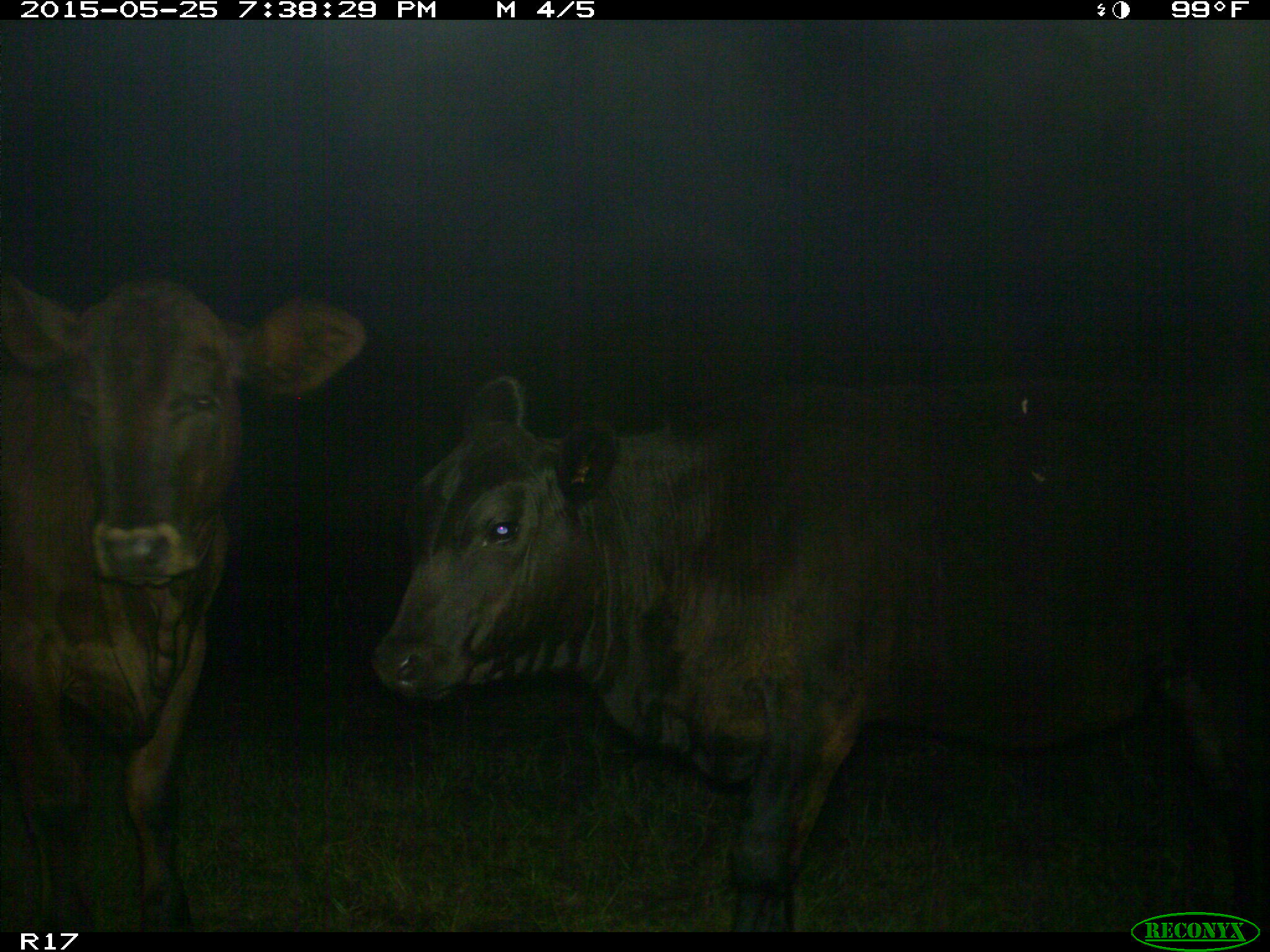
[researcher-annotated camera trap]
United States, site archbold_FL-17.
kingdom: Animalia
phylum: Chordata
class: Mammalia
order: Artiodactyla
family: Bovidae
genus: Bos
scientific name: Bos taurus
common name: domestic cow